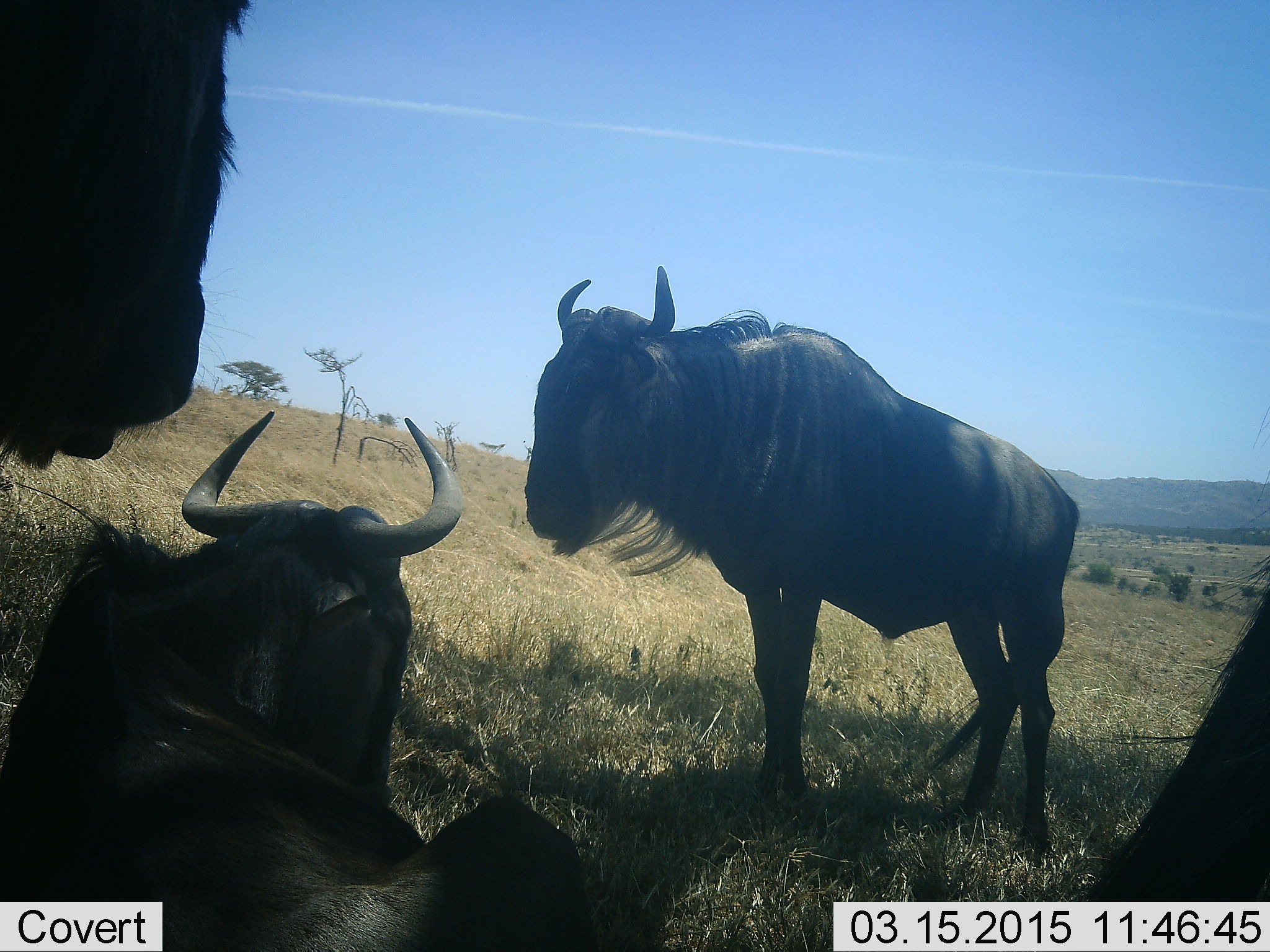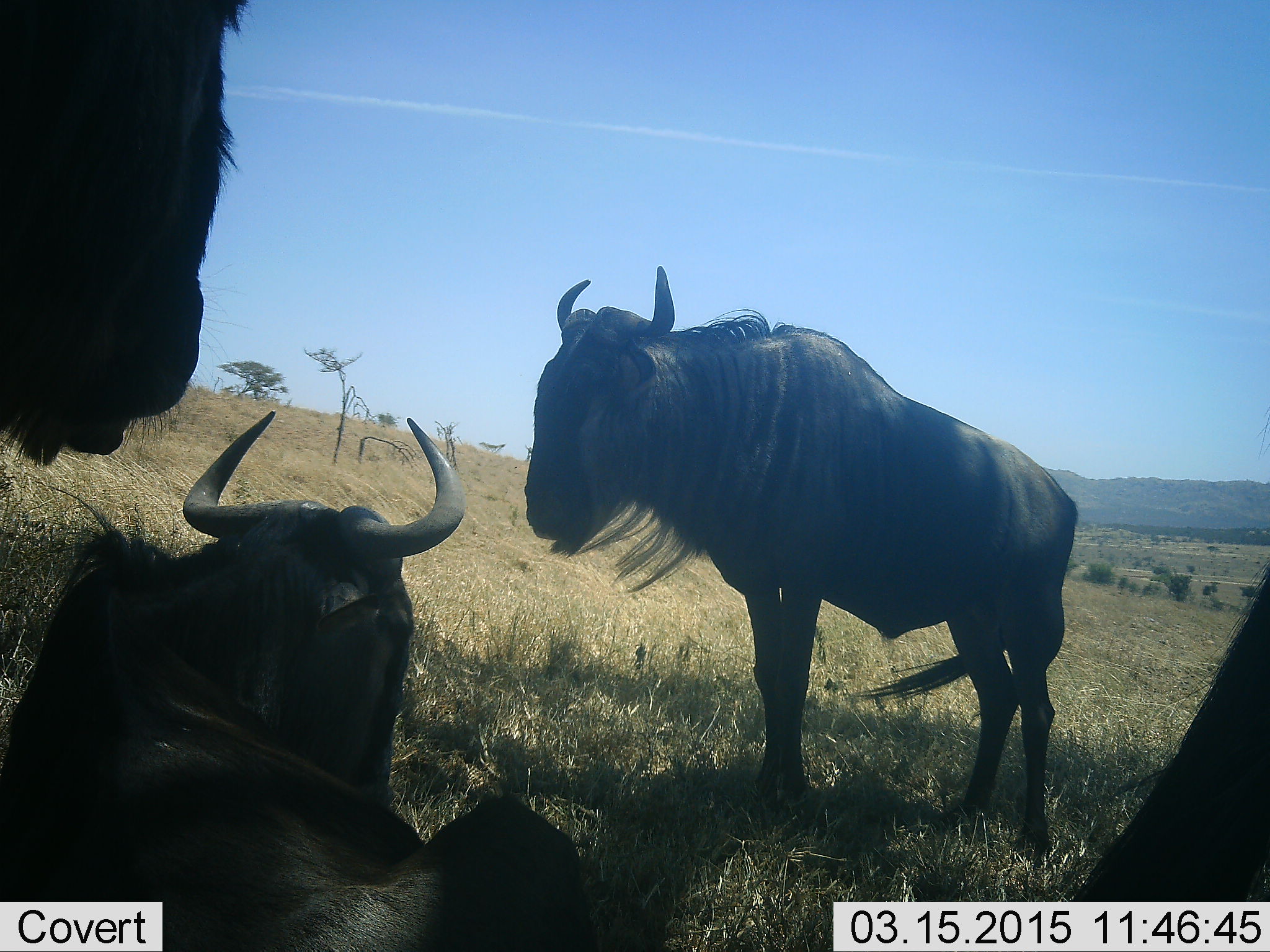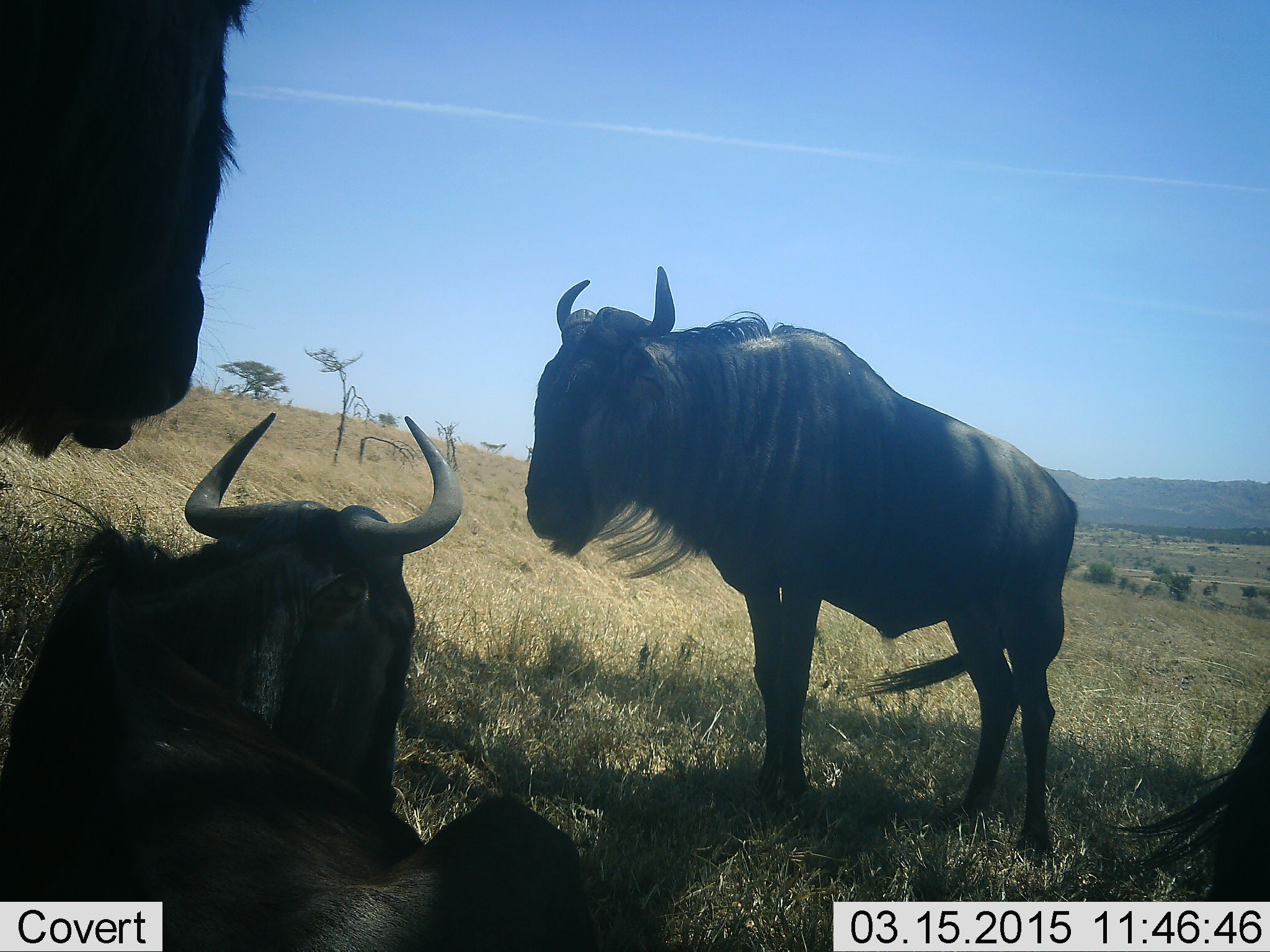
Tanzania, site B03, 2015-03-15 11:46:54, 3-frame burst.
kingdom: Animalia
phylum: Chordata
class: Mammalia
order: Artiodactyla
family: Bovidae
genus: Connochaetes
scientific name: Connochaetes taurinus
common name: blue wildebeest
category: wildebeest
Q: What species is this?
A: Wildebeest (blue wildebeest) (Connochaetes taurinus).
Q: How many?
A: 4.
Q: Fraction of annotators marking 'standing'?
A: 70%.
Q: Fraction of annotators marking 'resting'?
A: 100%.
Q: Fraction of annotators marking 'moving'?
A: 0%.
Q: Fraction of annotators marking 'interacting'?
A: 0%.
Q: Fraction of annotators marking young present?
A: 0%.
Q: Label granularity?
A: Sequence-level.